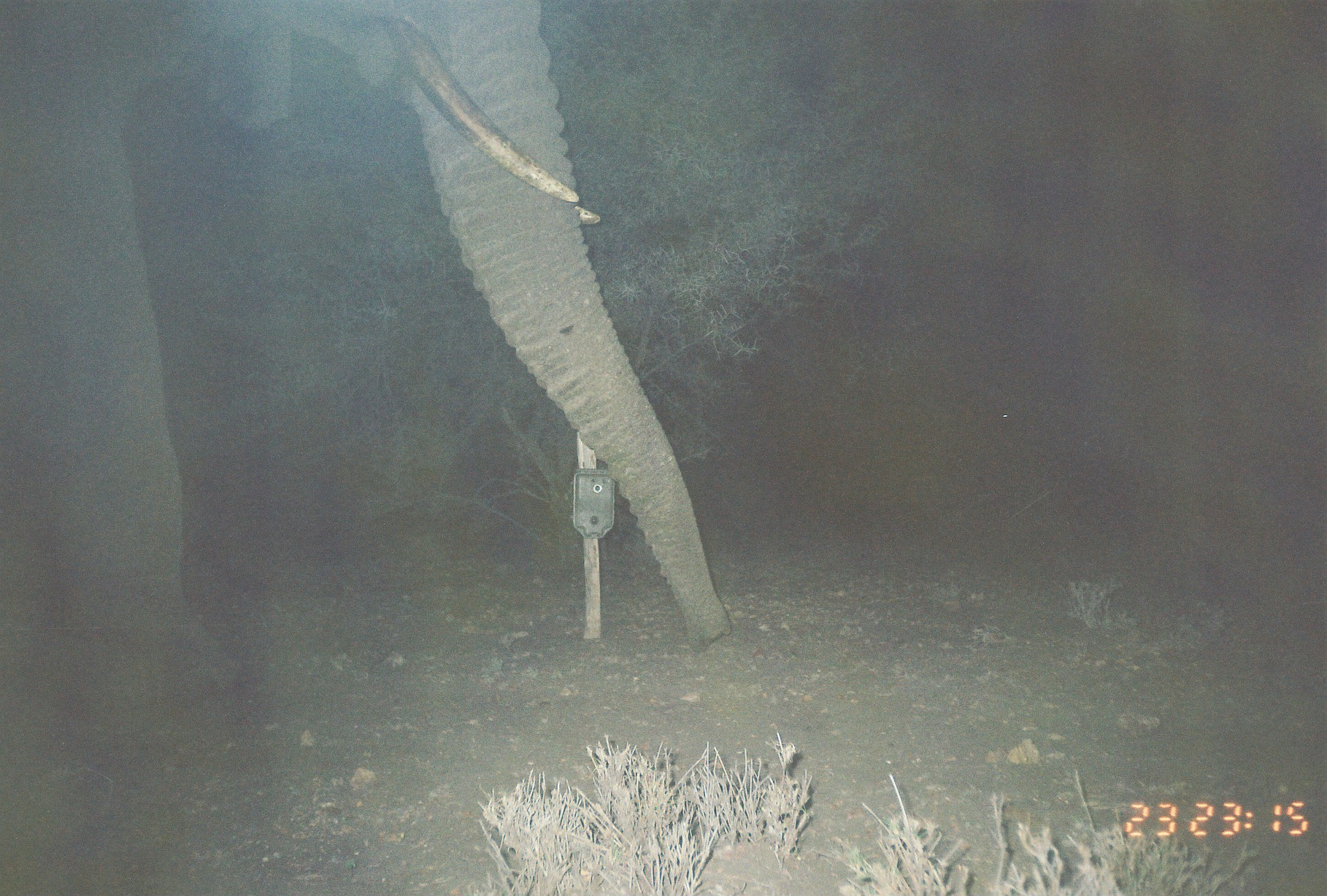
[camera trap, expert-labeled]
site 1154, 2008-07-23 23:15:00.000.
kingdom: Animalia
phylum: Chordata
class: Mammalia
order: Proboscidea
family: Elephantidae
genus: Loxodonta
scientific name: Loxodonta africana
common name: african bush elephant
Loxodonta africana (african bush elephant), count 1.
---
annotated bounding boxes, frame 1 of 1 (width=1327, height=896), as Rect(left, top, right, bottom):
loxodonta africana: Rect(0, 0, 738, 741)